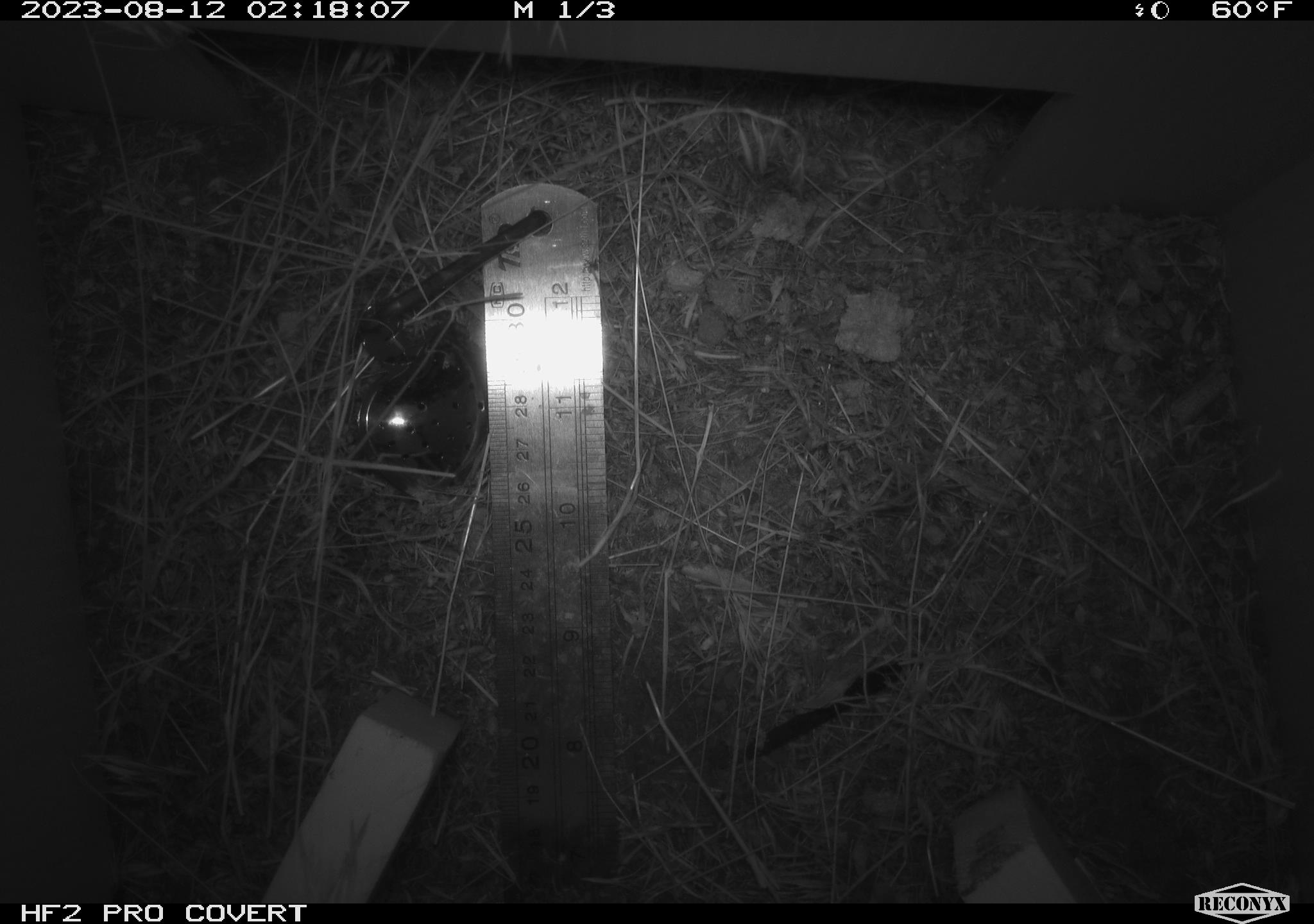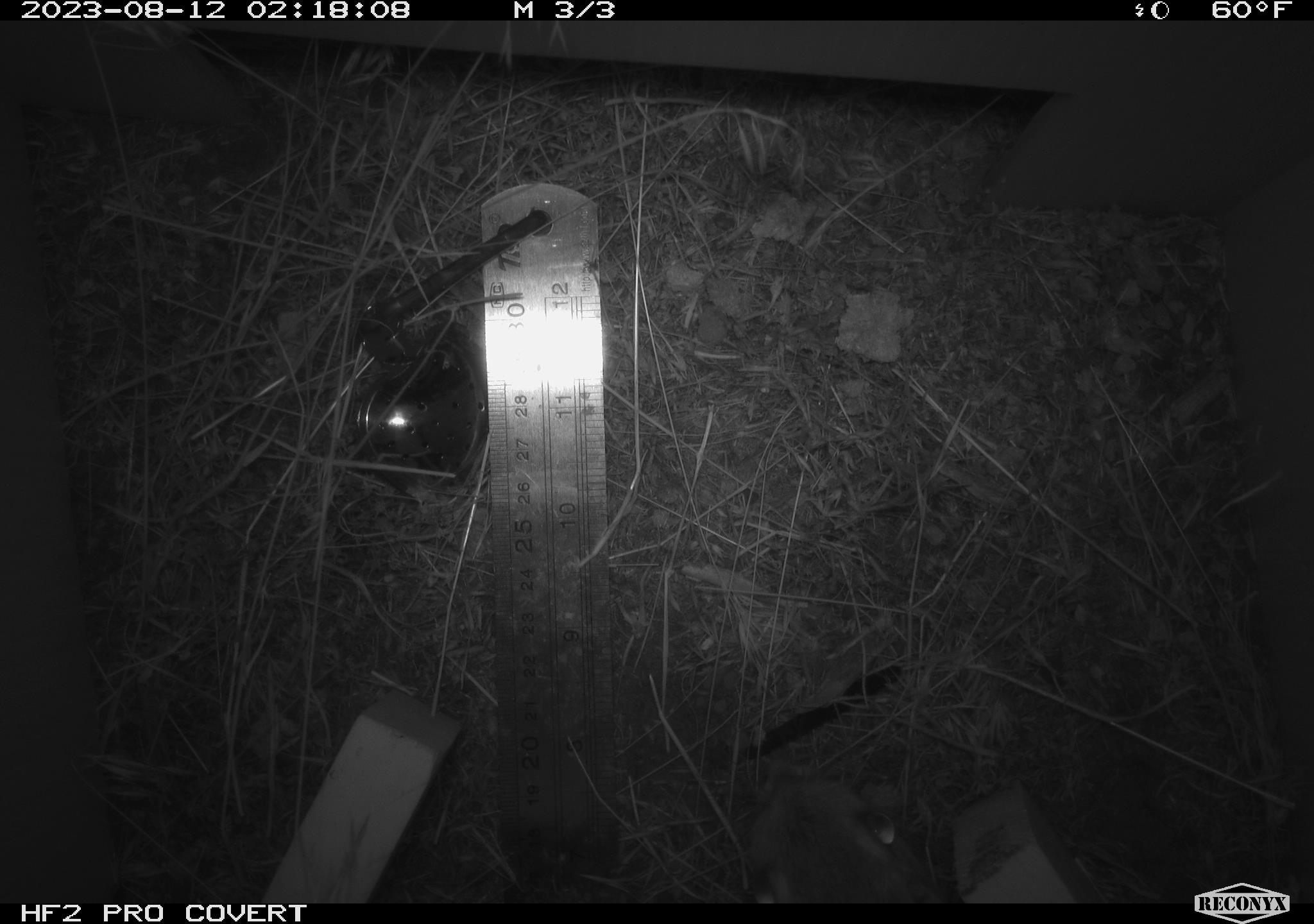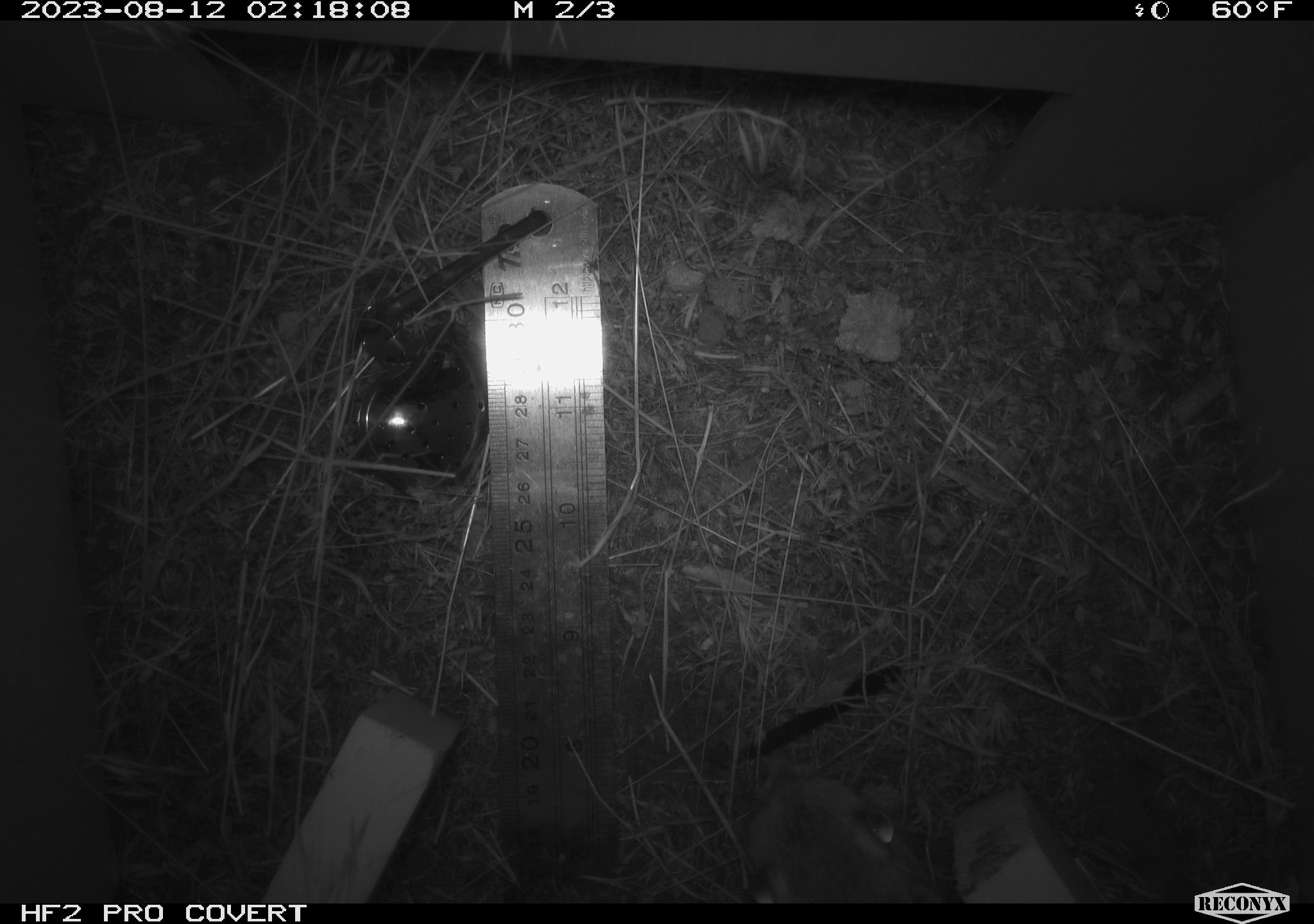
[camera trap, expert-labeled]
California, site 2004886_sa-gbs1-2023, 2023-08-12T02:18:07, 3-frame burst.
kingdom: Animalia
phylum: Chordata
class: Mammalia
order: Rodentia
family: Heteromyidae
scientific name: Heteromyidae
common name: kangaroo rats and pocket mice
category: heteromyidae family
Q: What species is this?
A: Heteromyidae family (kangaroo rats and pocket mice) (Heteromyidae).